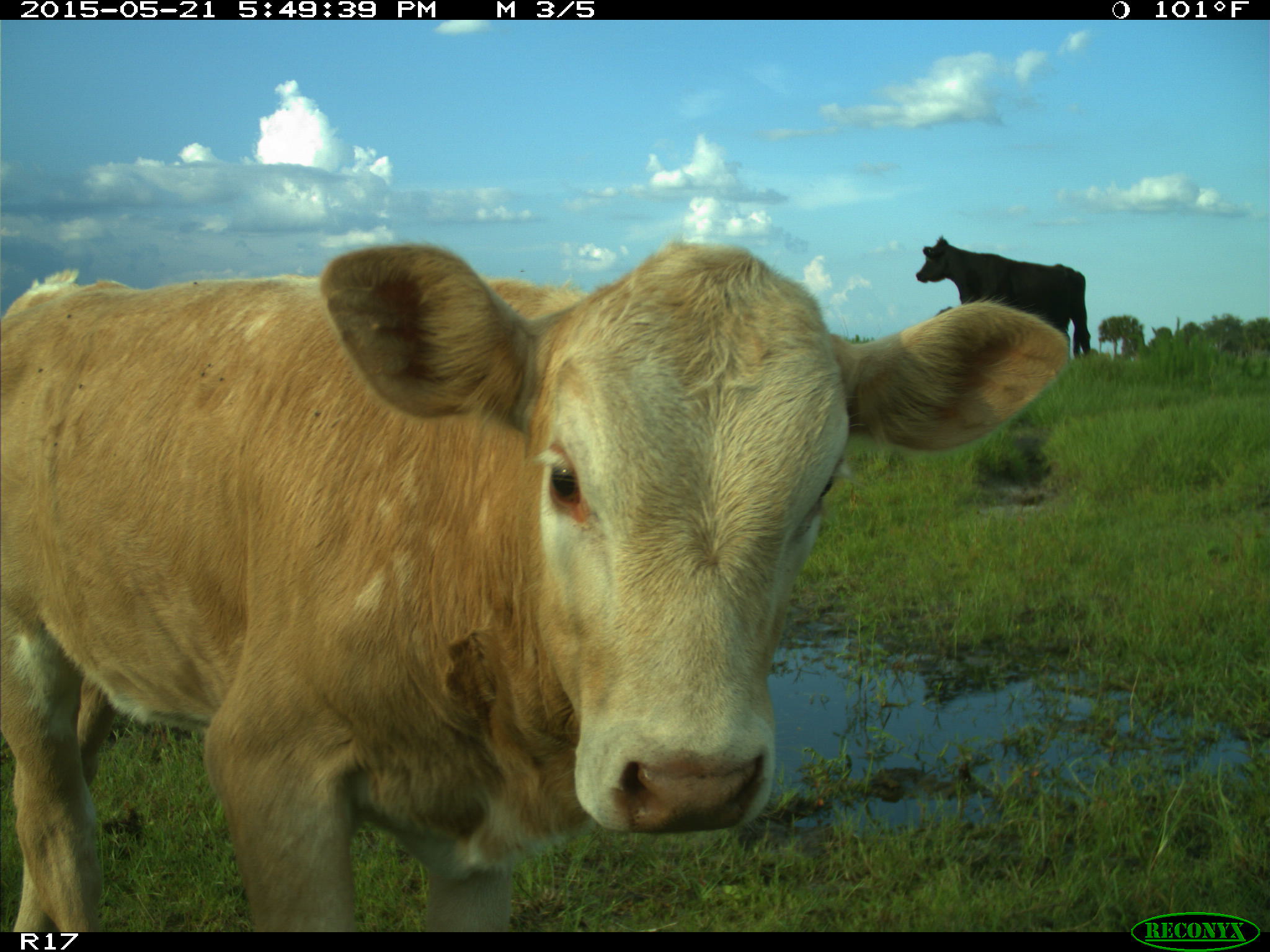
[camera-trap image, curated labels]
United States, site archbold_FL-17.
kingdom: Animalia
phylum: Chordata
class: Mammalia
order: Artiodactyla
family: Bovidae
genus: Bos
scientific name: Bos taurus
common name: domestic cow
Bos taurus (domestic cow).